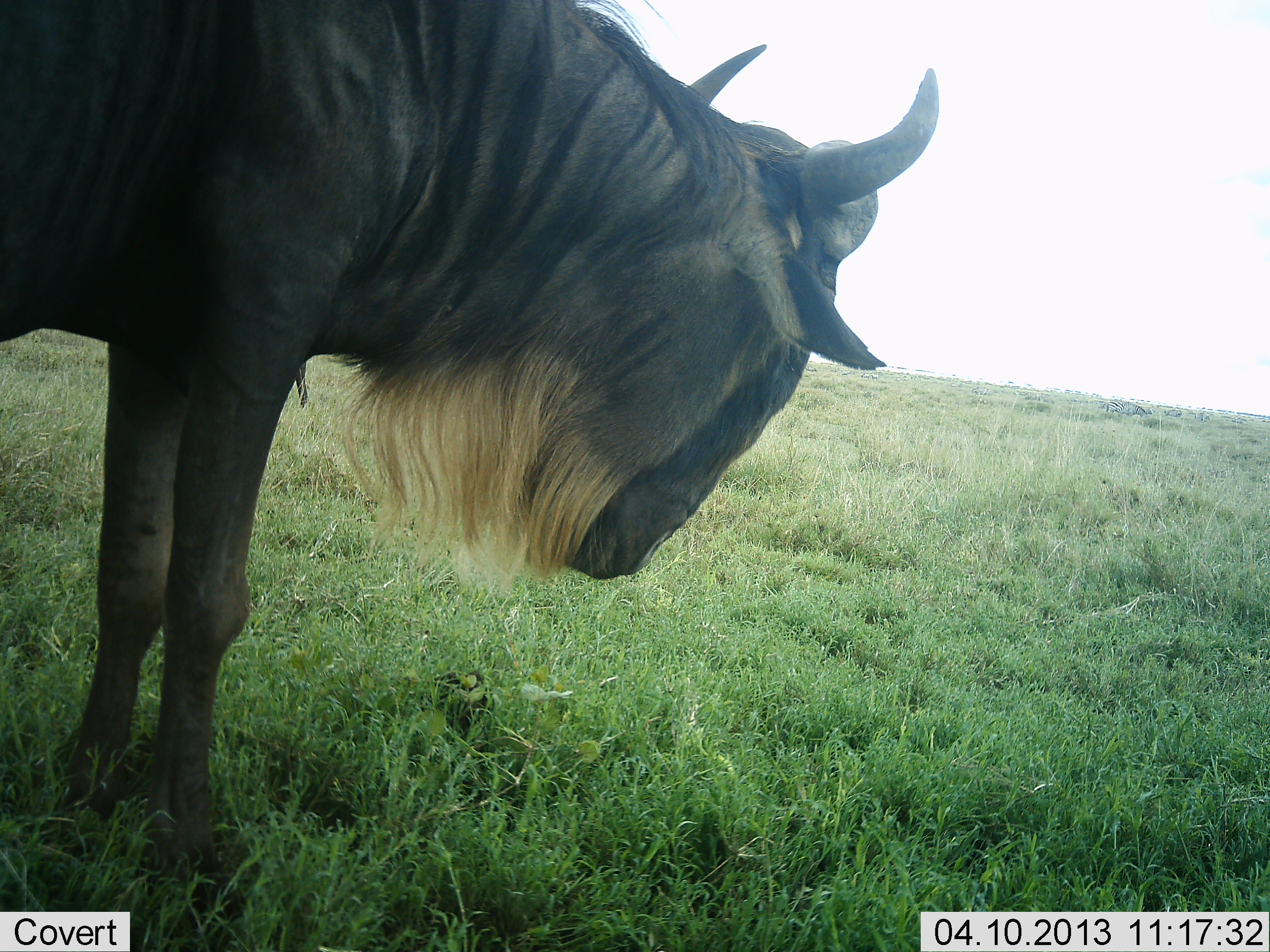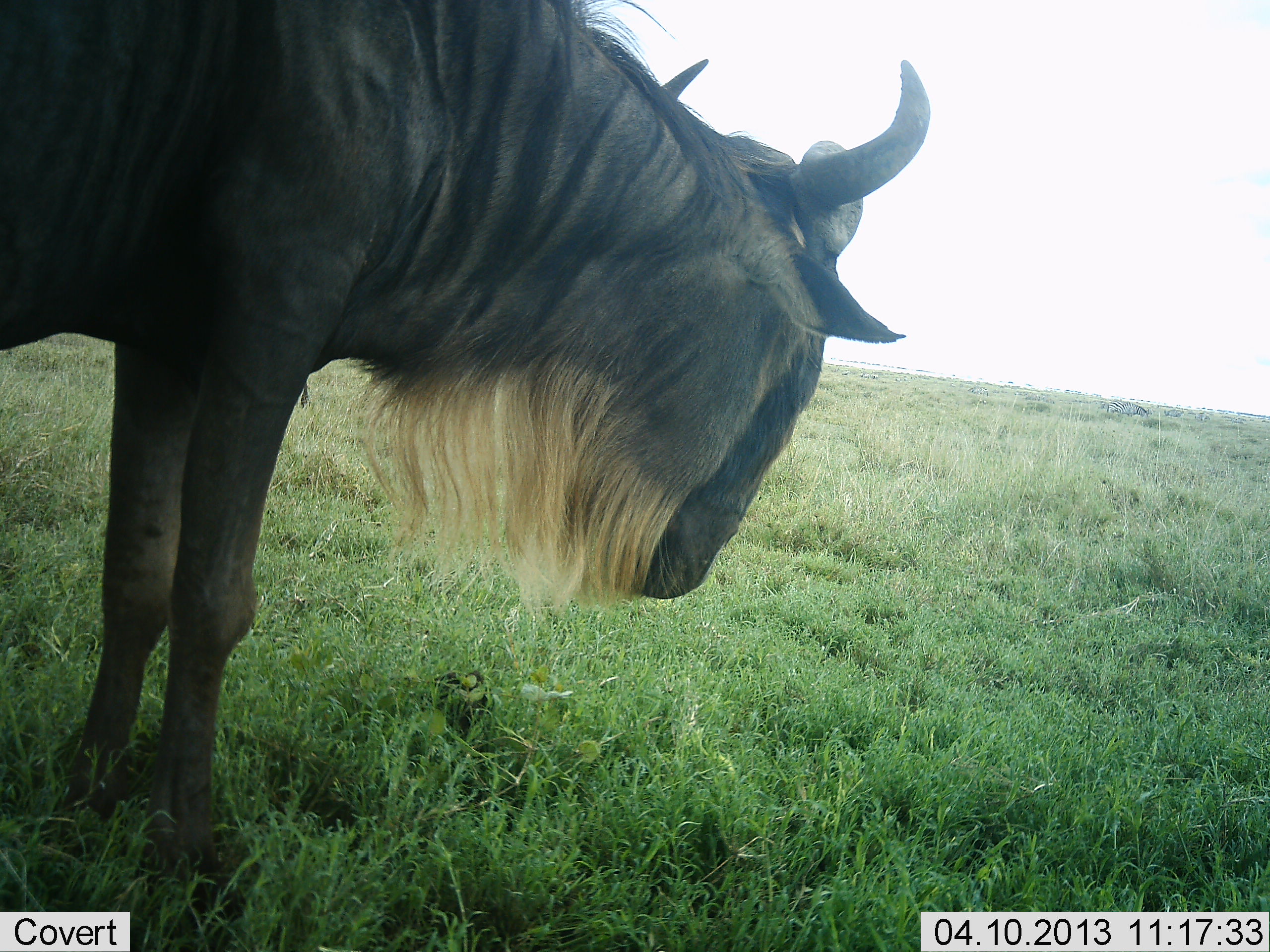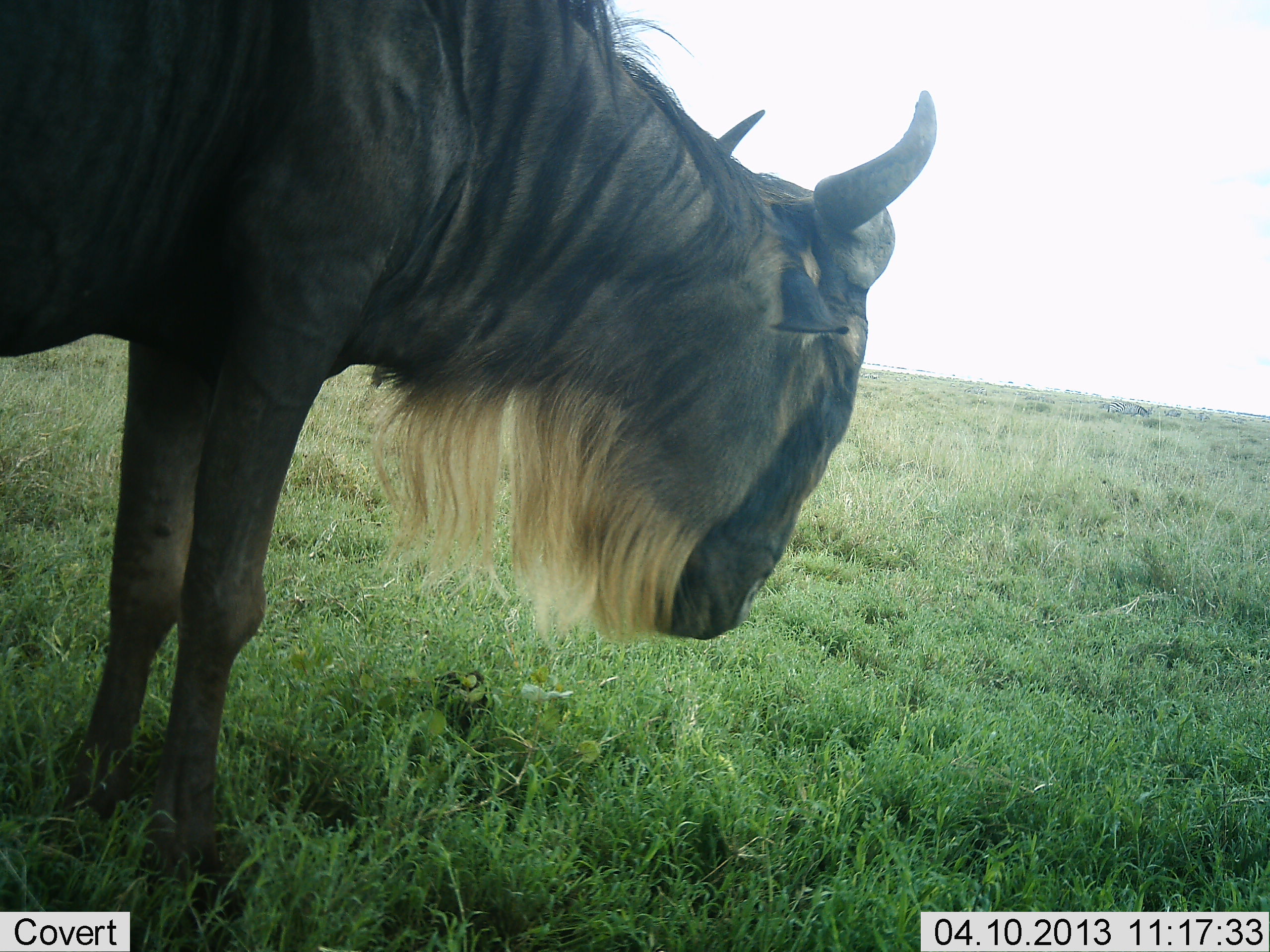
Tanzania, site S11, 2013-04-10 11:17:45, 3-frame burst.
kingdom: Animalia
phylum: Chordata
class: Mammalia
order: Artiodactyla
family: Bovidae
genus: Connochaetes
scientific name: Connochaetes taurinus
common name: blue wildebeest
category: wildebeest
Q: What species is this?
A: Wildebeest (blue wildebeest) (Connochaetes taurinus).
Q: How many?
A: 1.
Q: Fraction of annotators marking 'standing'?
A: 84%.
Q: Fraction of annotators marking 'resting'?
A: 5%.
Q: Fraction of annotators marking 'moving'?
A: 5%.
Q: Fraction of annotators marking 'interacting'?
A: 0%.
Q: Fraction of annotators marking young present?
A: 0%.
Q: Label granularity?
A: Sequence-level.